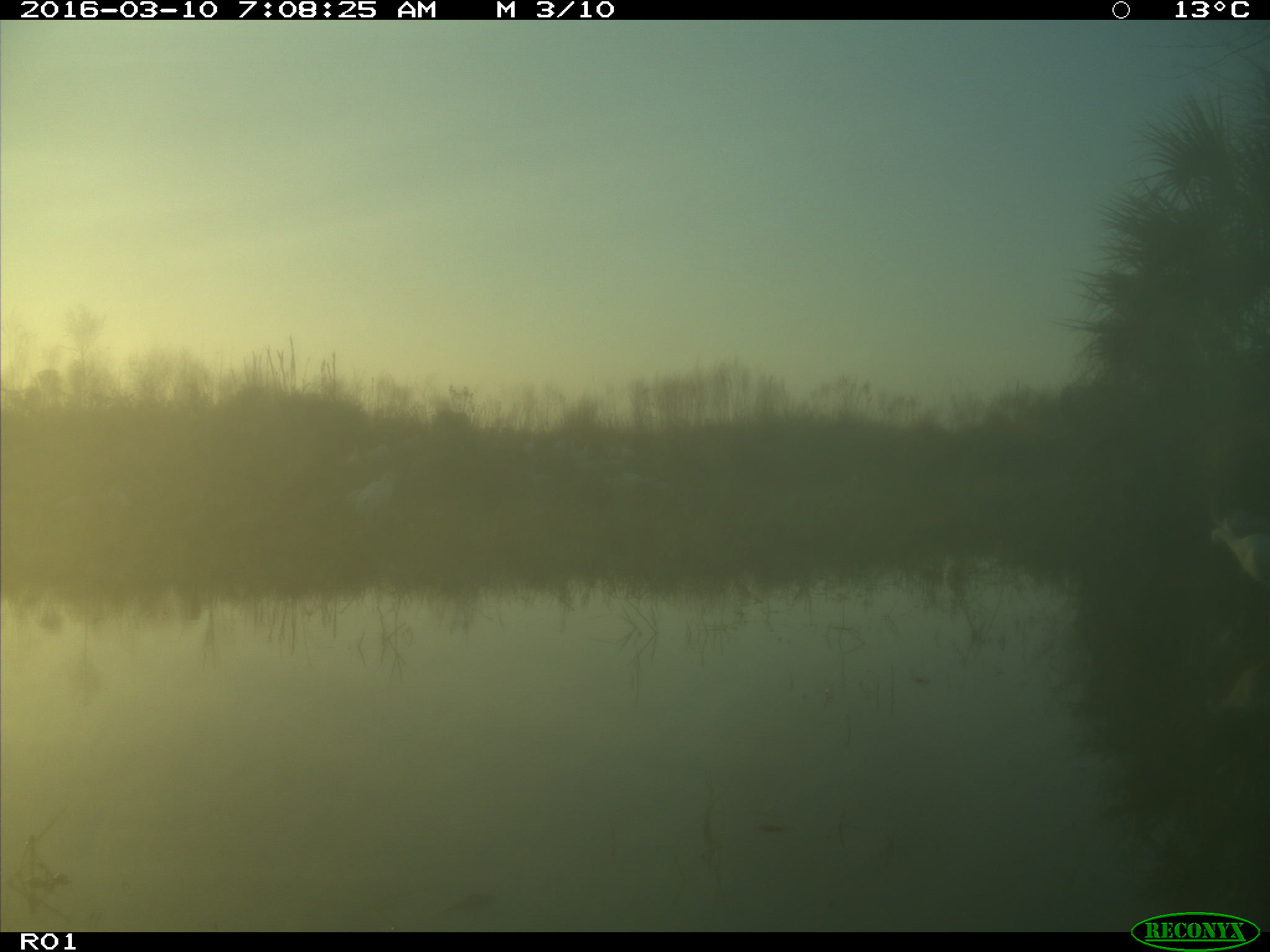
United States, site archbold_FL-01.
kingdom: Animalia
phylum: Chordata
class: Aves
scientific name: Aves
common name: birds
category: unidentified bird